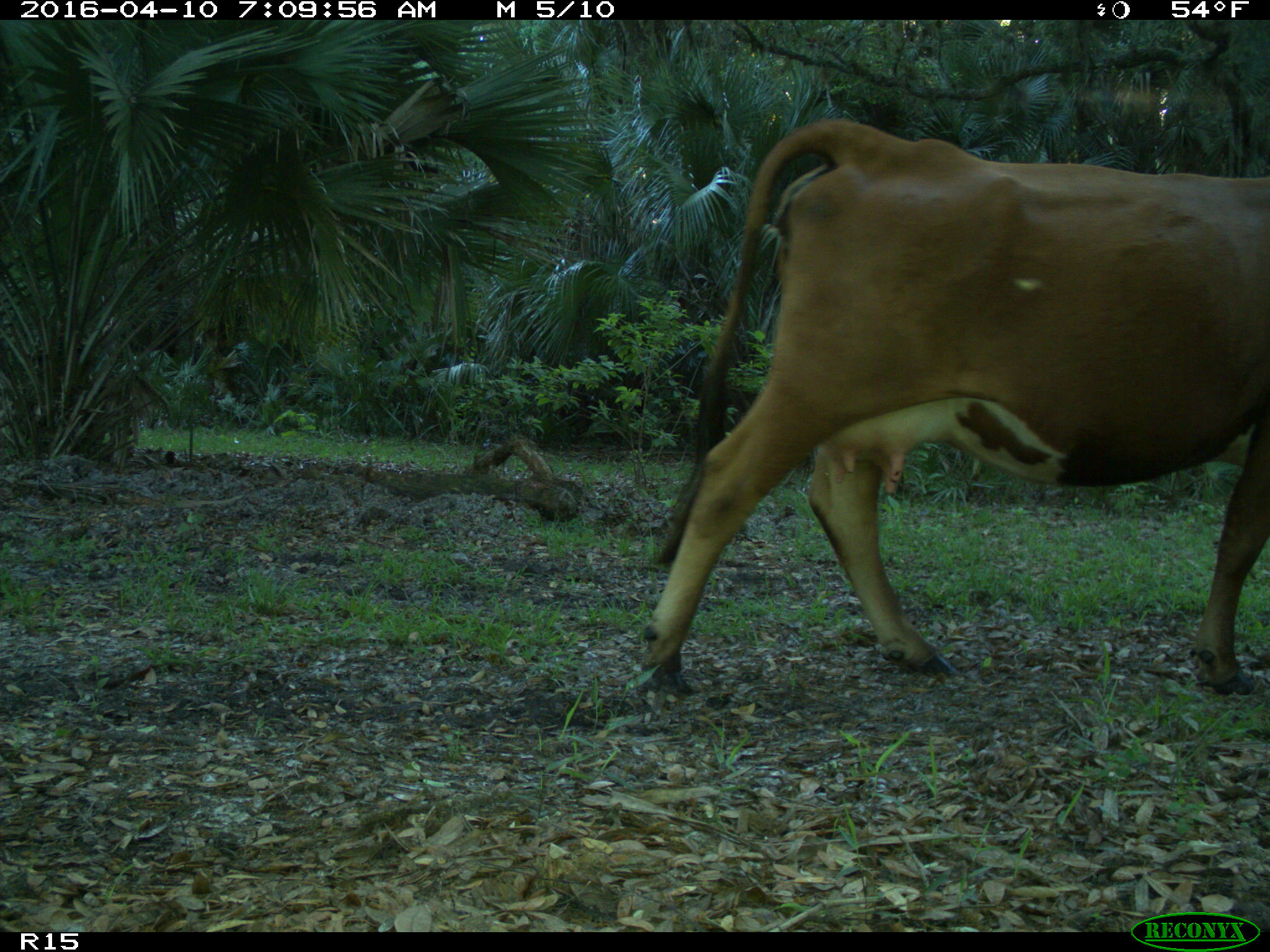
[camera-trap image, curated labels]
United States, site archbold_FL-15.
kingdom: Animalia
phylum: Chordata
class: Mammalia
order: Artiodactyla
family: Bovidae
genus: Bos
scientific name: Bos taurus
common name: domestic cow